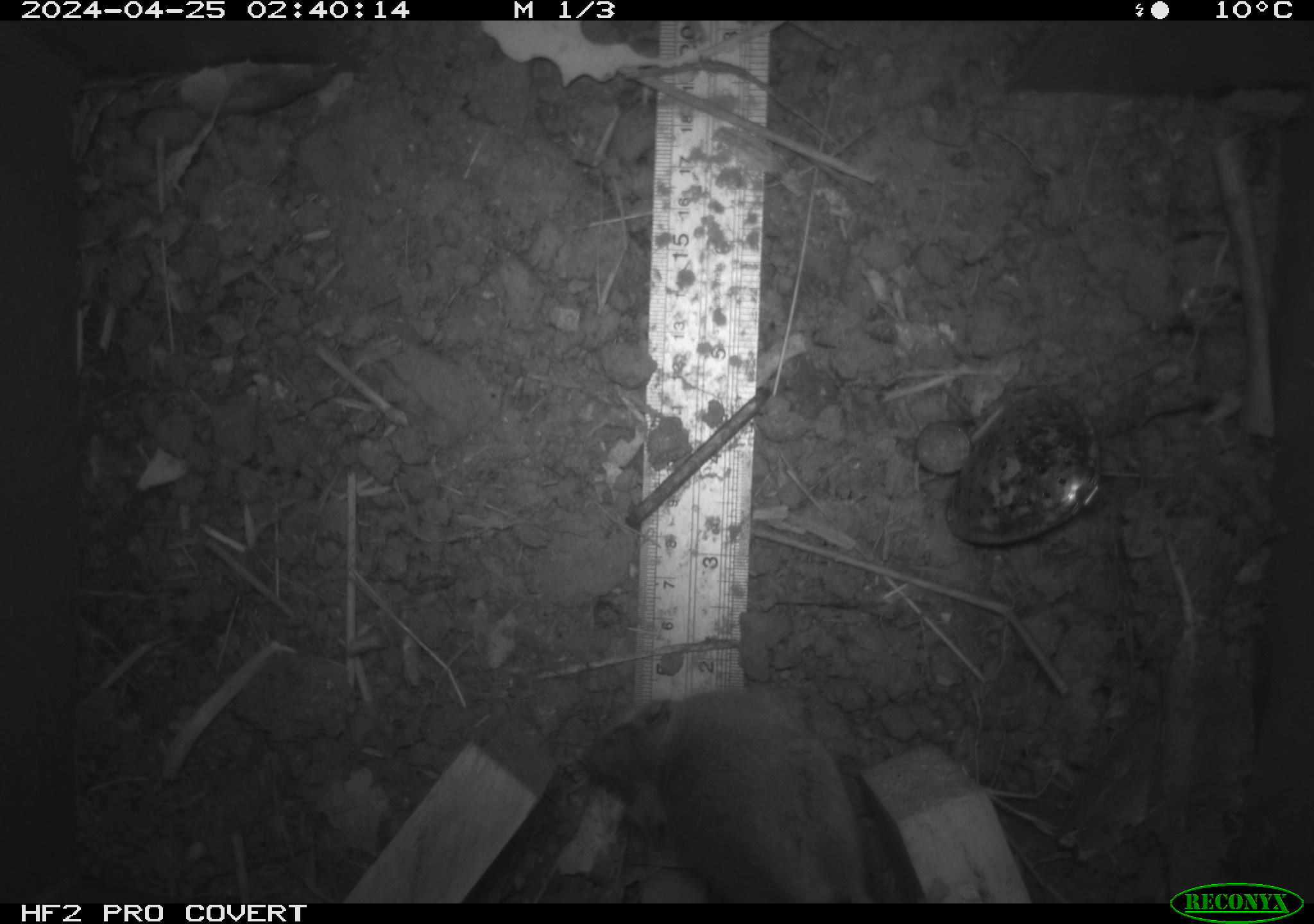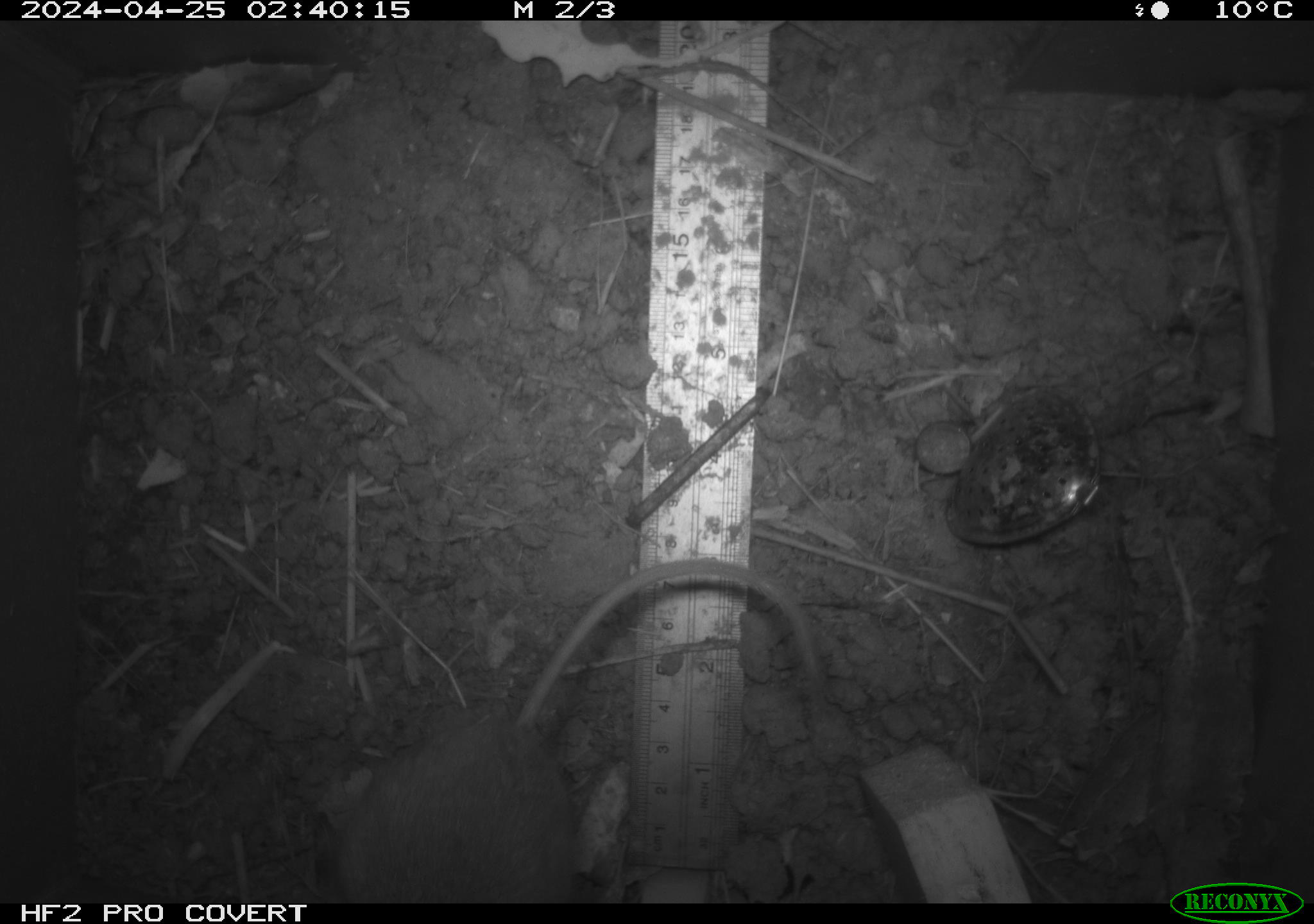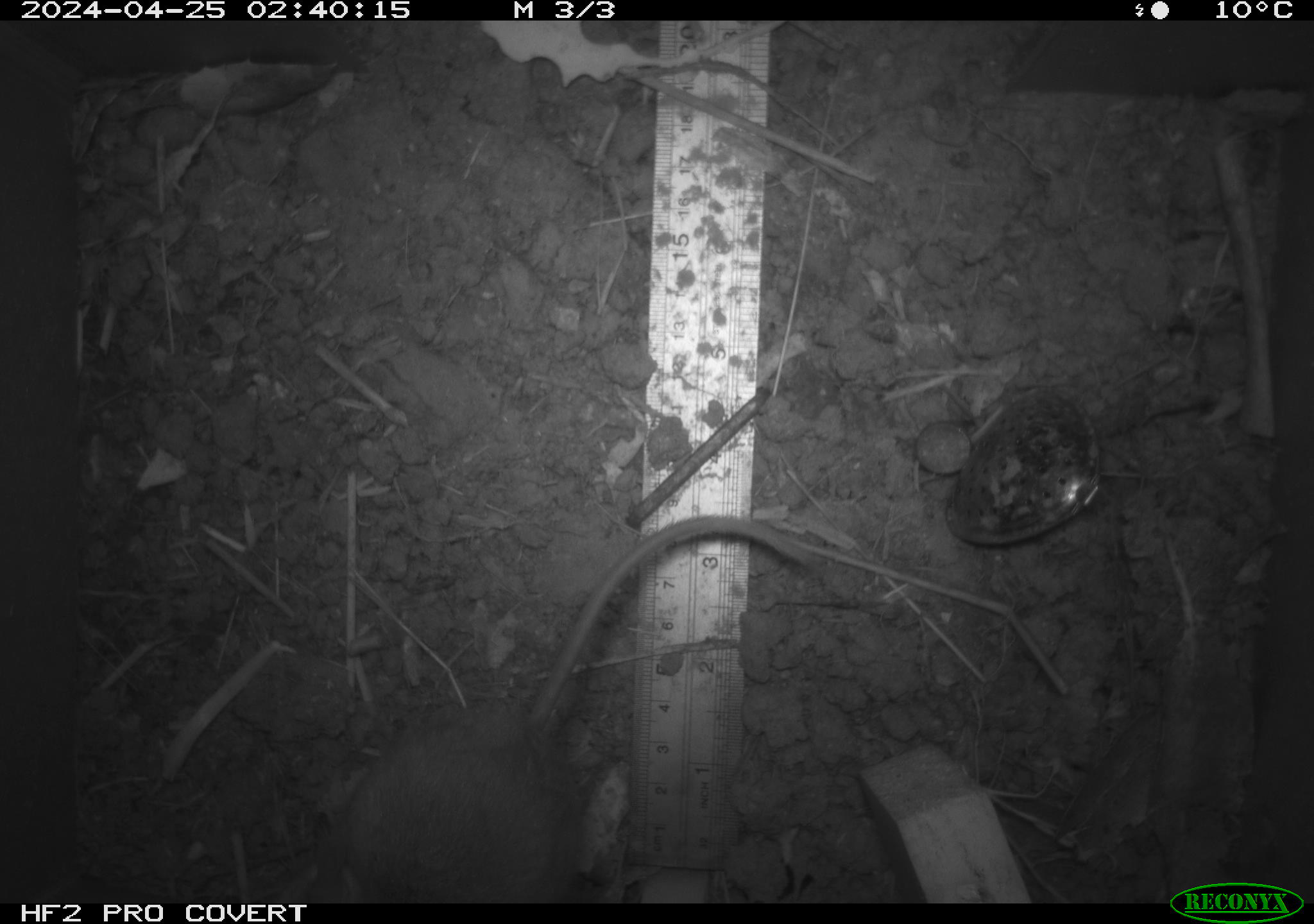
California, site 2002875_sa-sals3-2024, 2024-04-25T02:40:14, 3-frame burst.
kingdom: Animalia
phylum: Chordata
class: Mammalia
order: Rodentia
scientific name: Rodentia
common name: mouse species